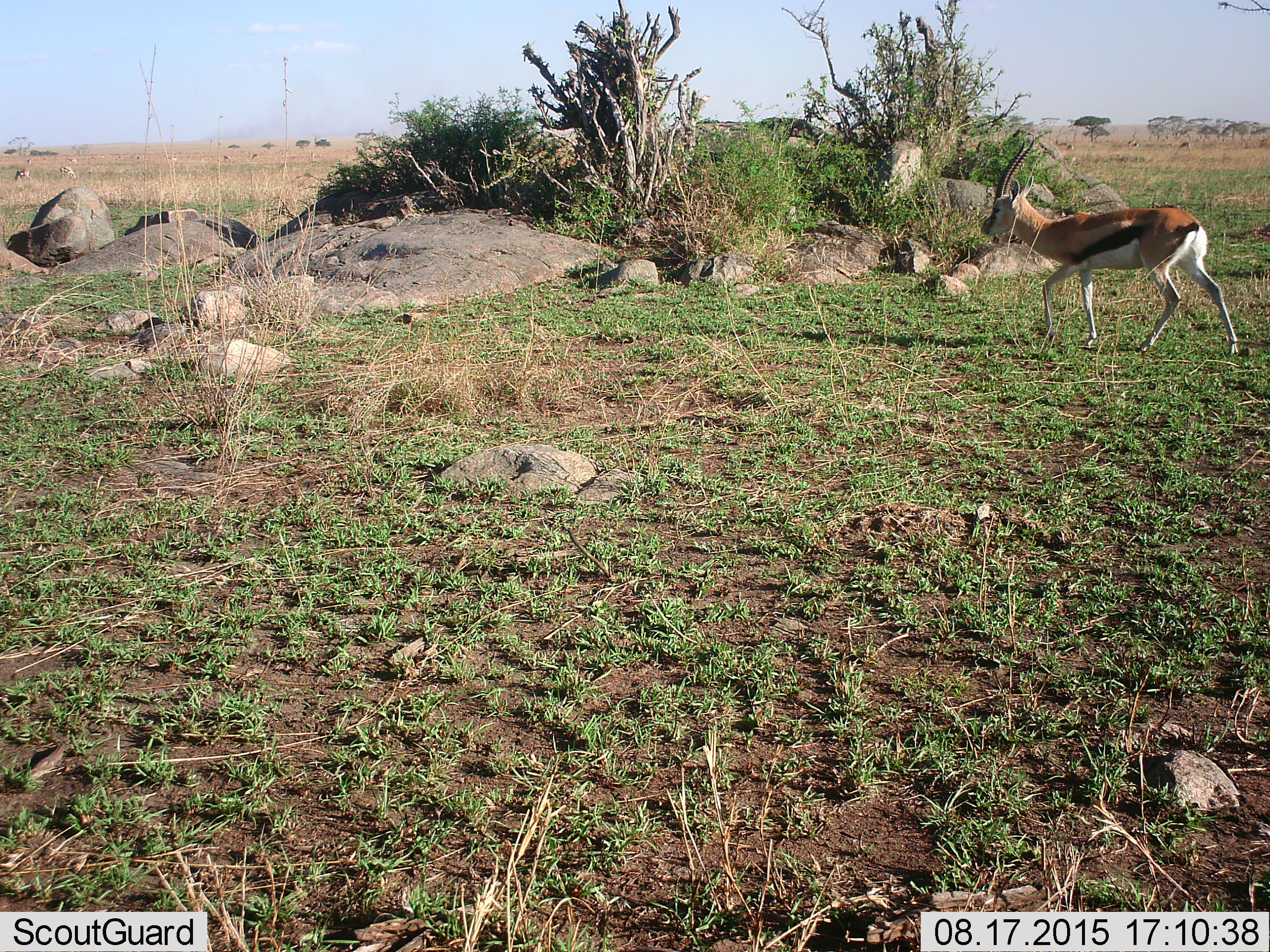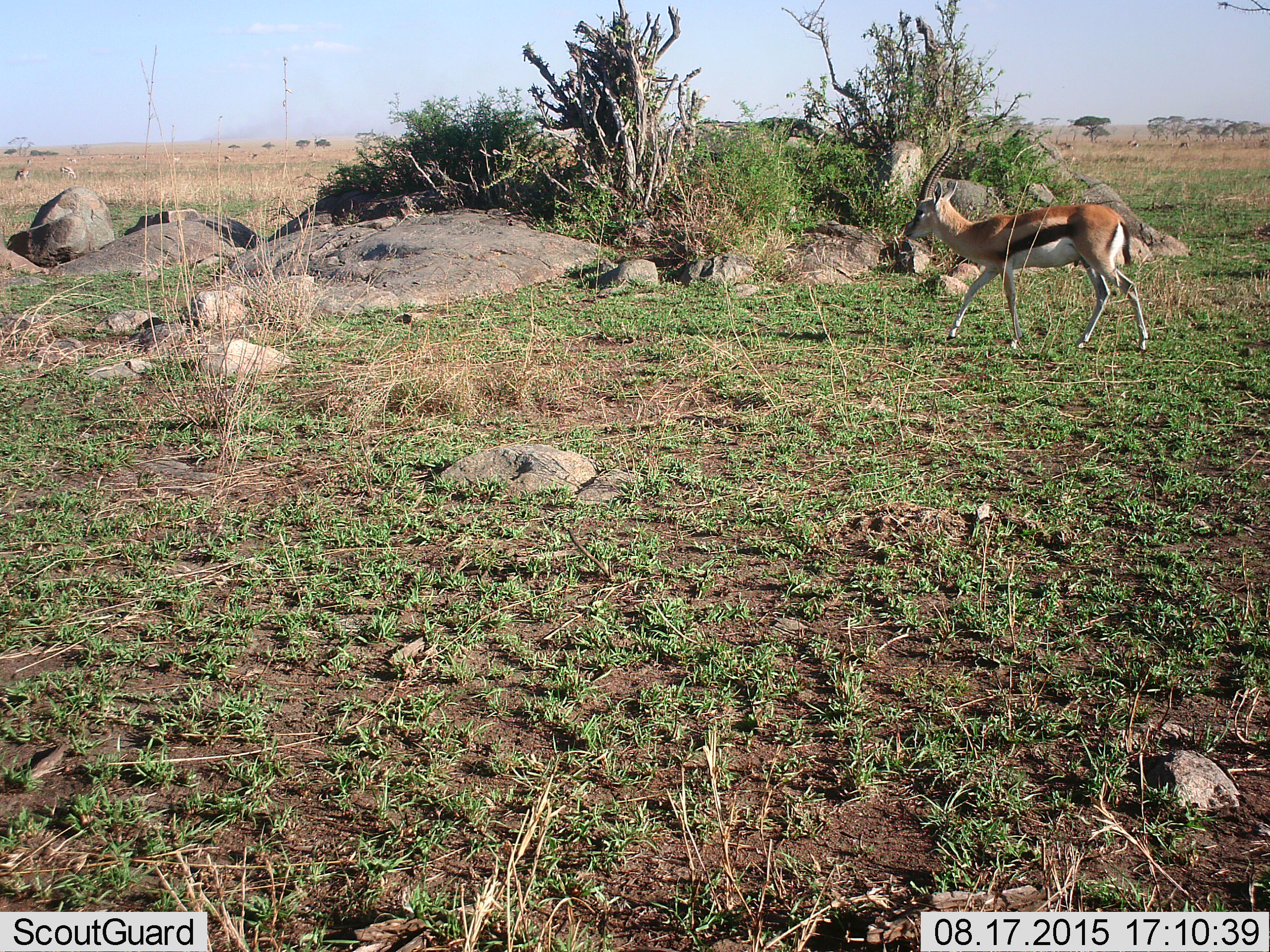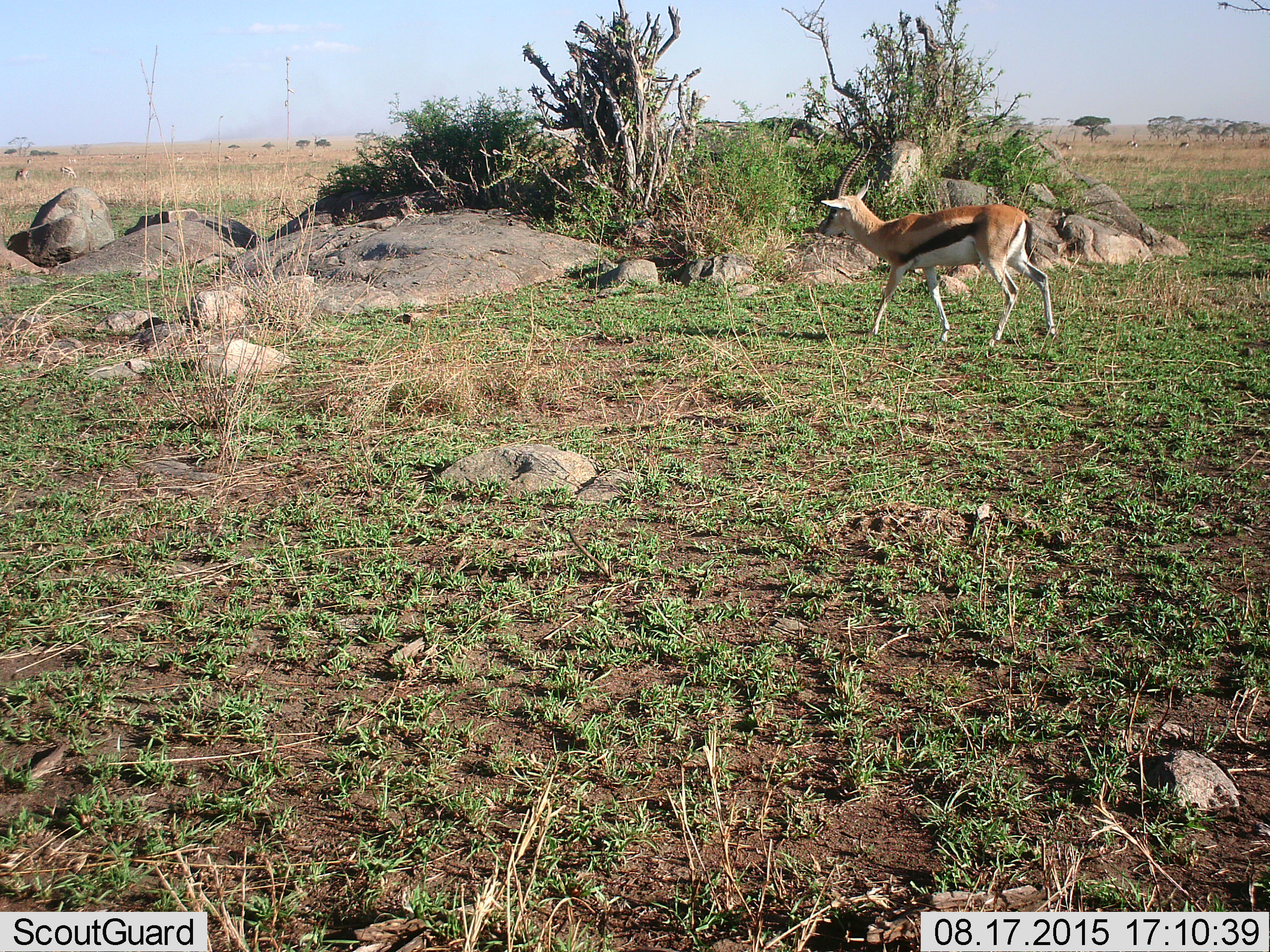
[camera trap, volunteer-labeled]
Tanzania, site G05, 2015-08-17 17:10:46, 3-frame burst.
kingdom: Animalia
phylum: Chordata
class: Mammalia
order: Artiodactyla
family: Bovidae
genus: Eudorcas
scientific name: Eudorcas thomsonii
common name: thomson's gazelle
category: gazellethomsons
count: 10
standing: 53%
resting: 5%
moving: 95%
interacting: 0%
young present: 0%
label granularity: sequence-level